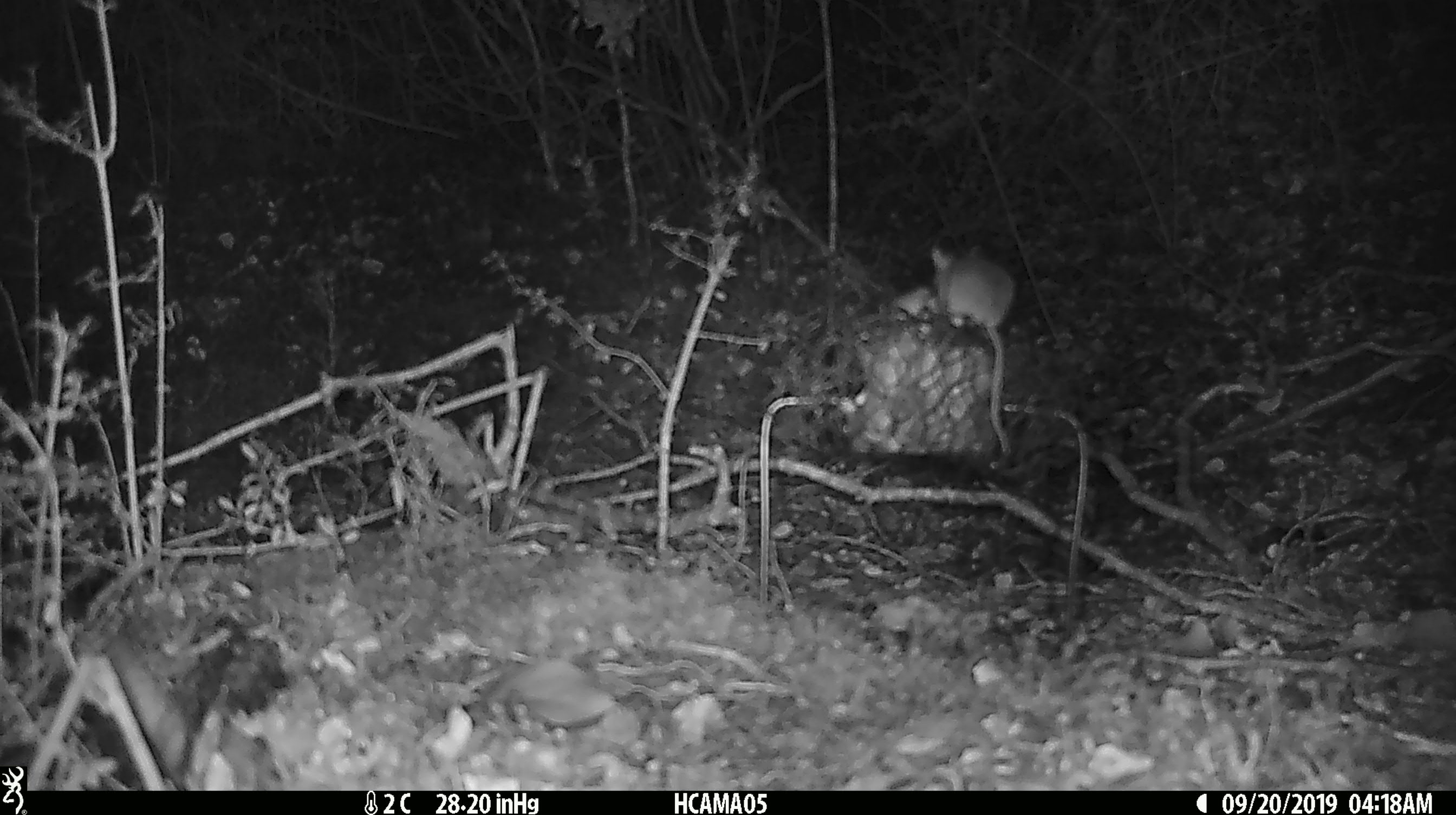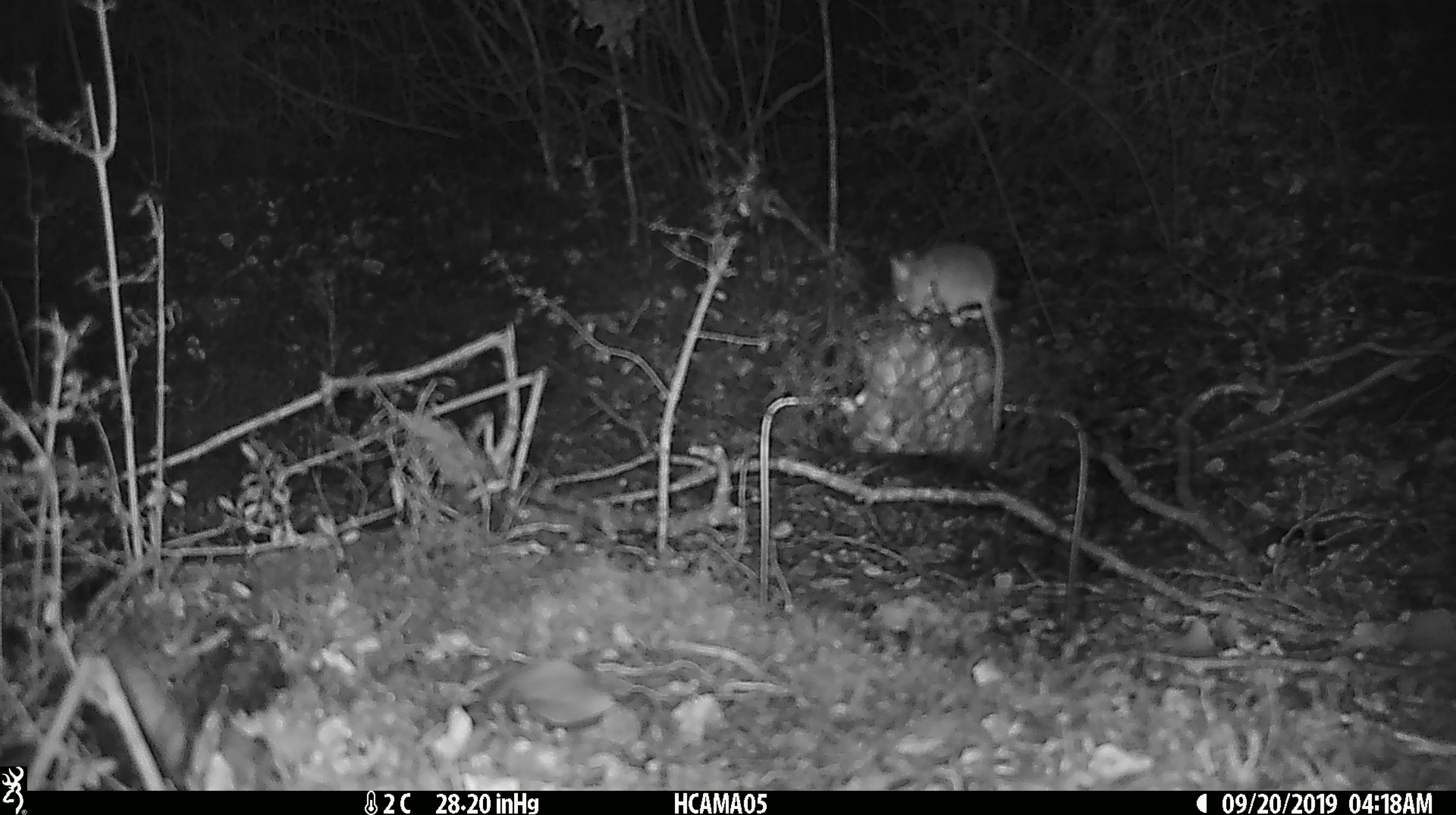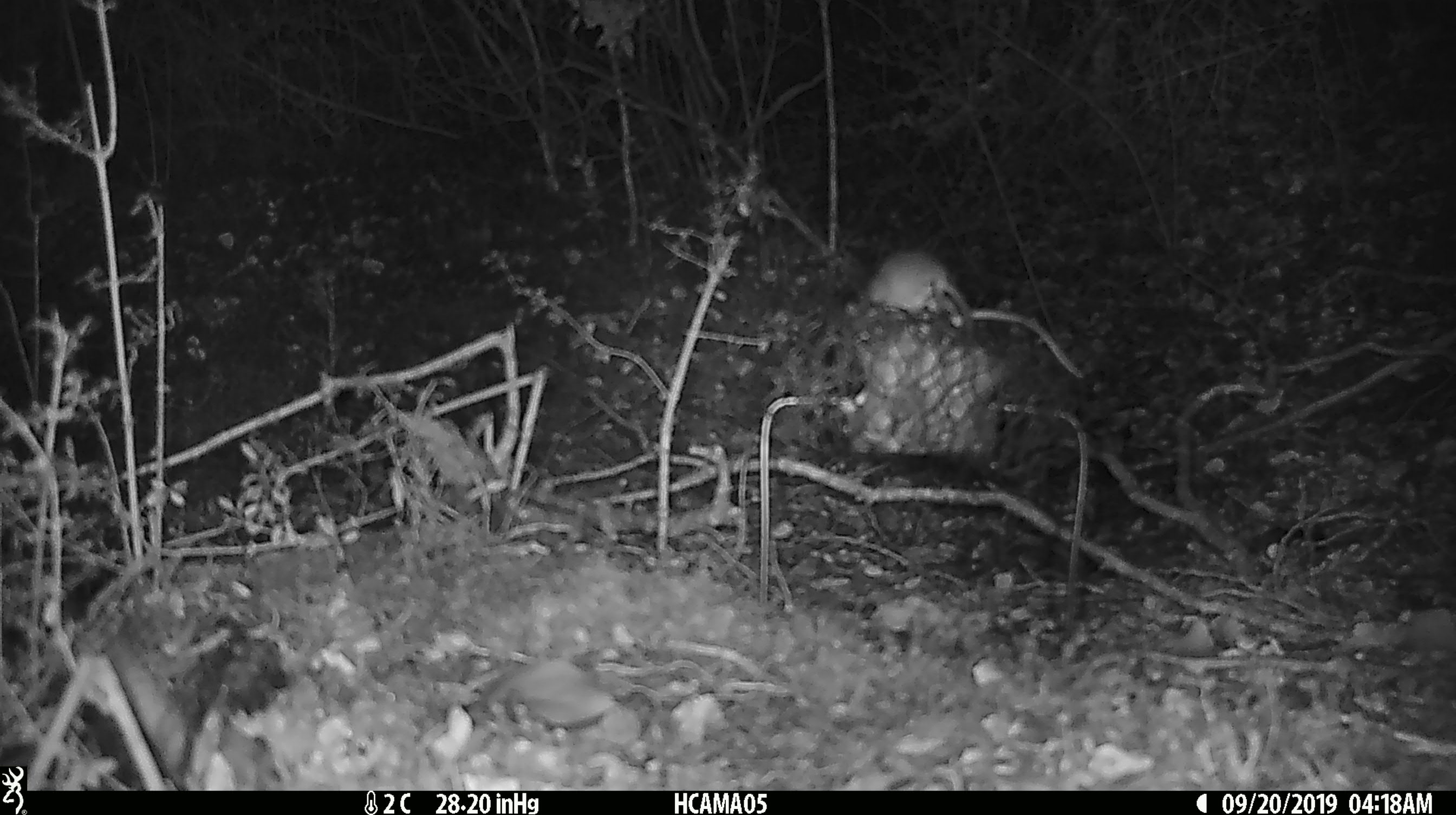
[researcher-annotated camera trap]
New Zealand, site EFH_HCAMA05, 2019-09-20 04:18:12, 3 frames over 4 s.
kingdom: Animalia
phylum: Chordata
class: Mammalia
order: Rodentia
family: Muridae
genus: Mus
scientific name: Mus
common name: mouse